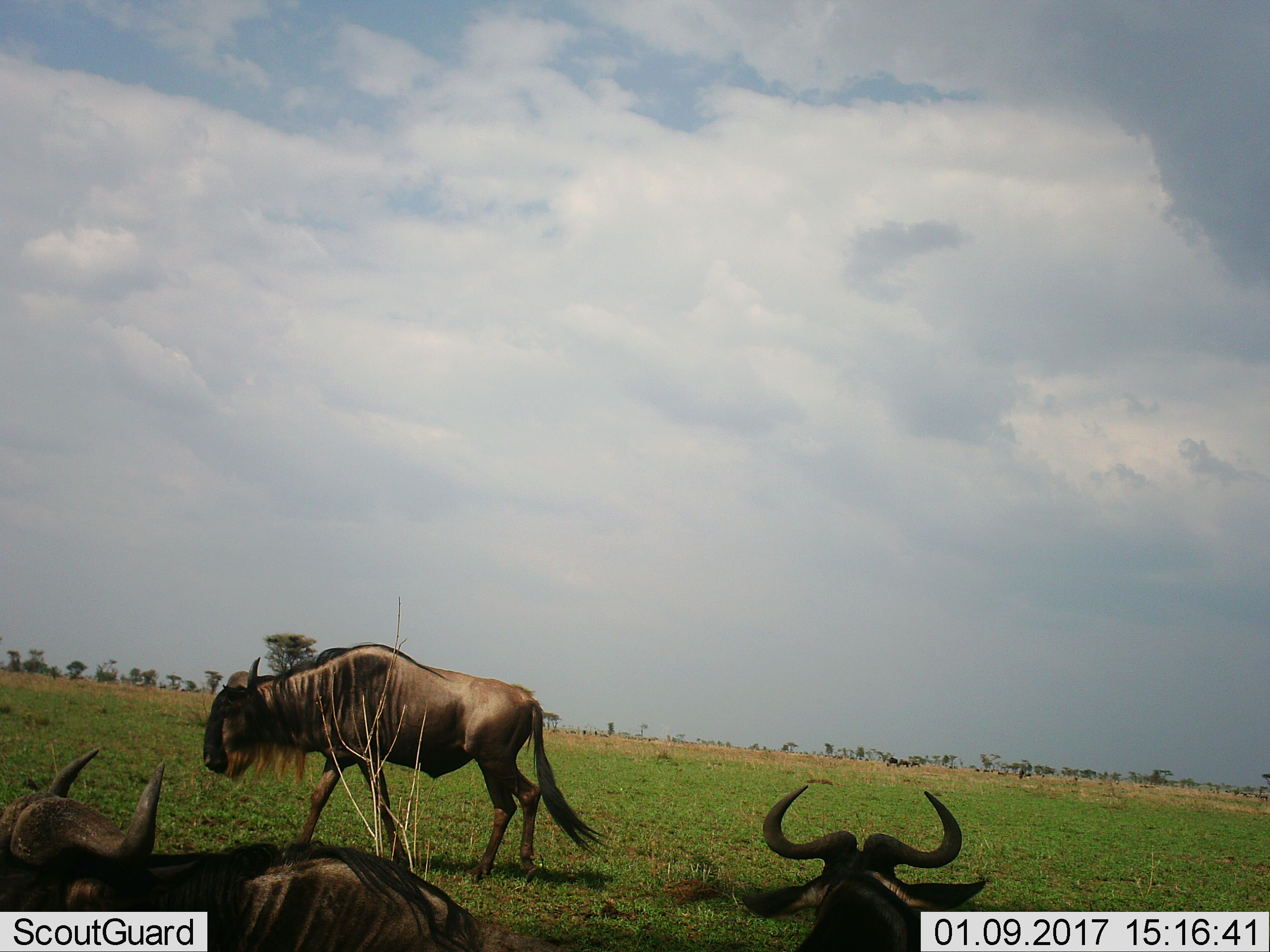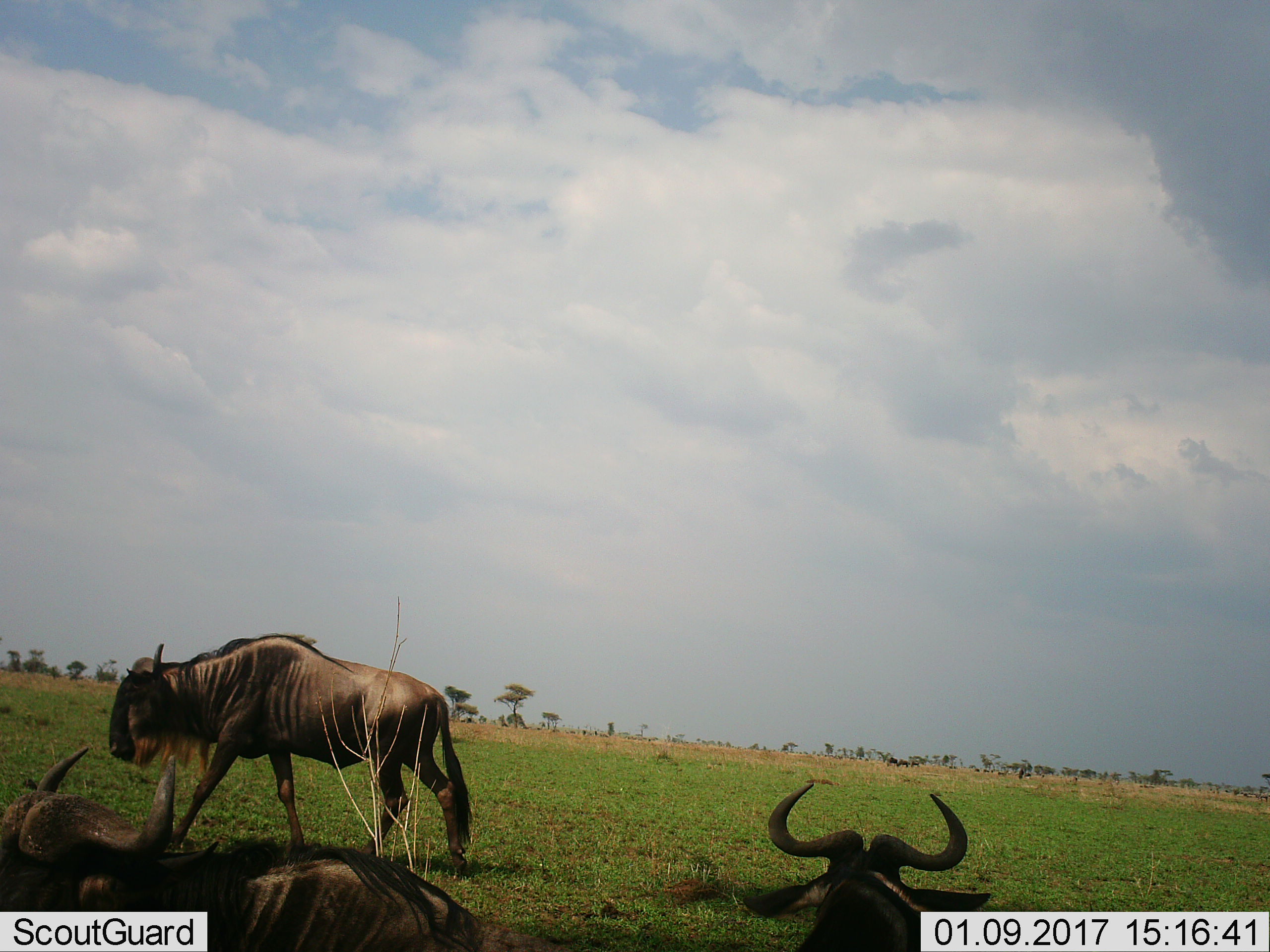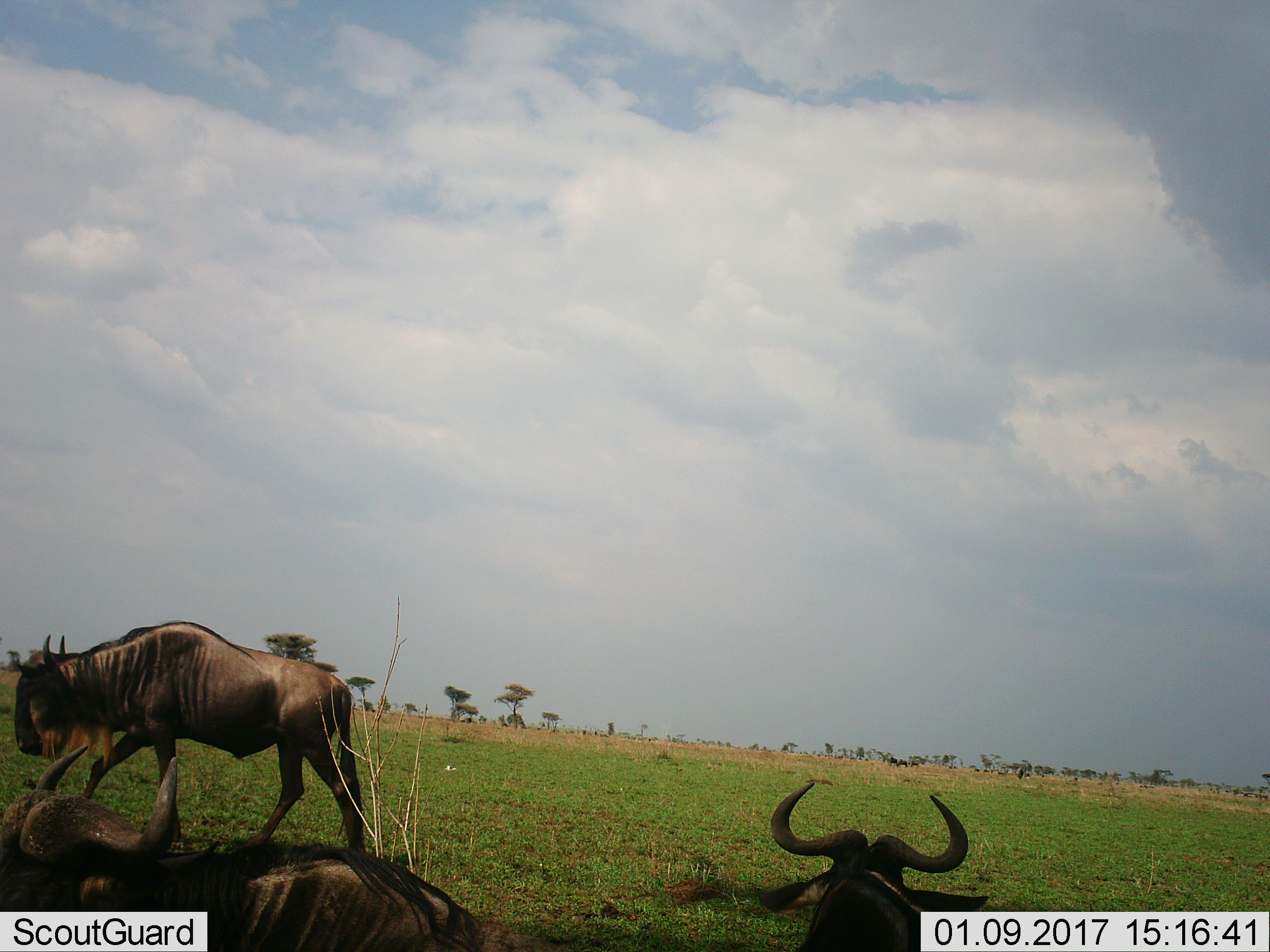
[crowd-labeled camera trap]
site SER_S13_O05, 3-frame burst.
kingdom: Animalia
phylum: Chordata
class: Mammalia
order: Artiodactyla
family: Bovidae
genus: Connochaetes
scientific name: Connochaetes taurinus taurinus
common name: blue wildebeest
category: wildebeestblue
Wildebeestblue (blue wildebeest) (Connochaetes taurinus taurinus), count 3. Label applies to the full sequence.